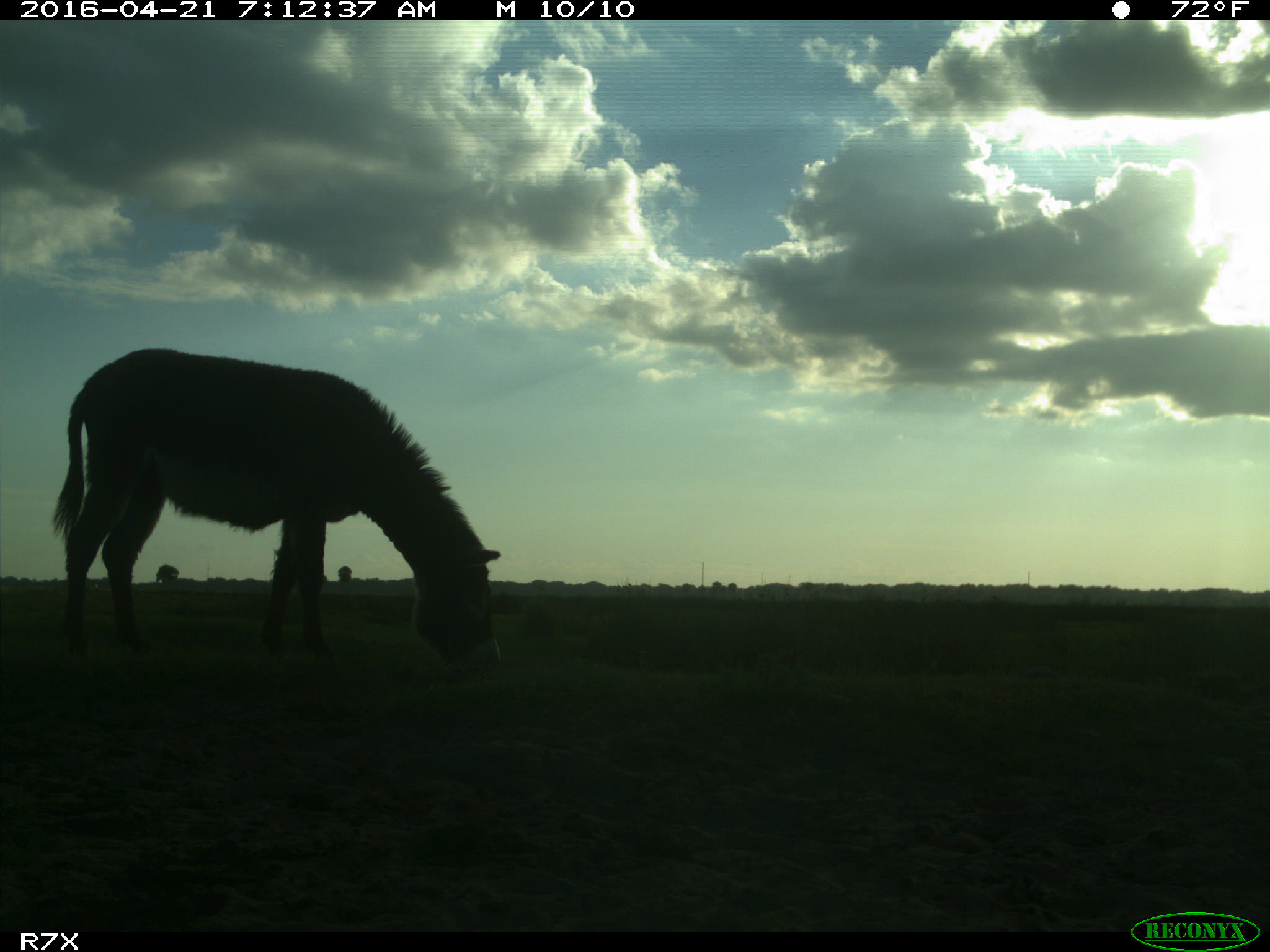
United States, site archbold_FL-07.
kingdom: Animalia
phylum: Chordata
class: Mammalia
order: Artiodactyla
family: Bovidae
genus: Bos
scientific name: Bos taurus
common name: domestic cow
Bos taurus (domestic cow).